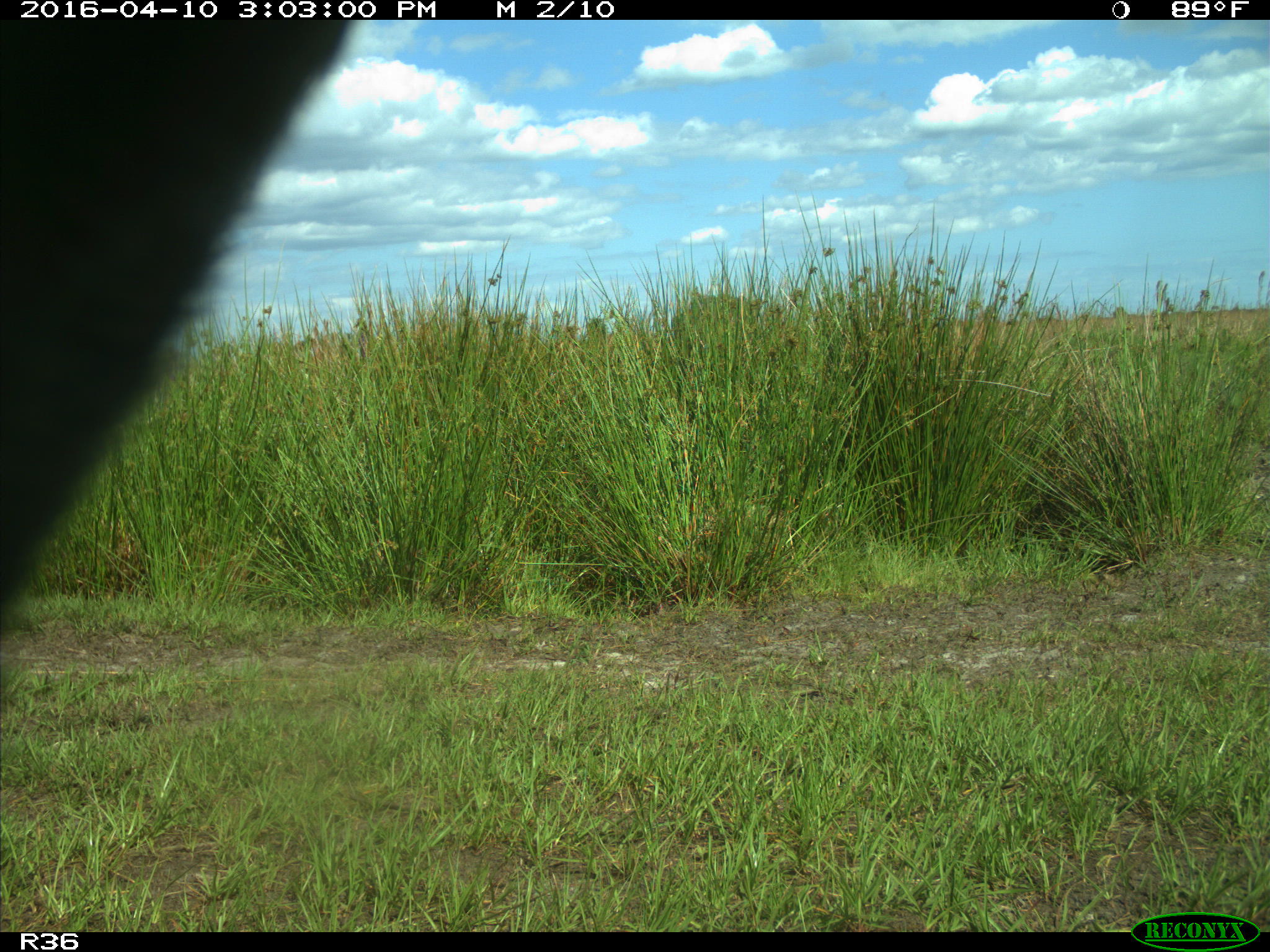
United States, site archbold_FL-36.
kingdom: Animalia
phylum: Chordata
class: Mammalia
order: Artiodactyla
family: Bovidae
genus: Bos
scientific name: Bos taurus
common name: domestic cow